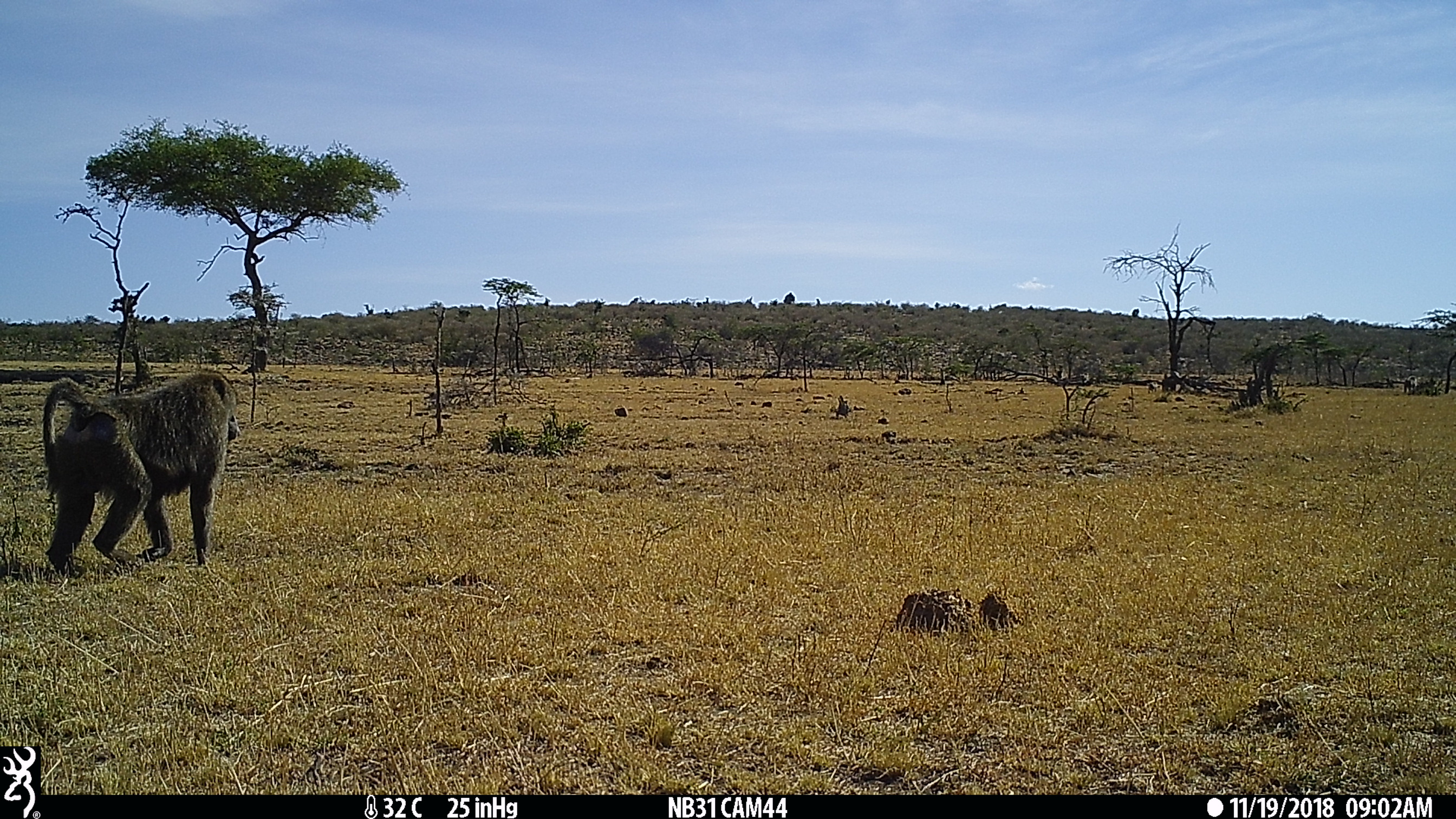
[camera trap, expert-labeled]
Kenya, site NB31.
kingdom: Animalia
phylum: Chordata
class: Mammalia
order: Primates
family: Cercopithecidae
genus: Papio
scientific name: Papio anubis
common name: olive baboon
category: baboon